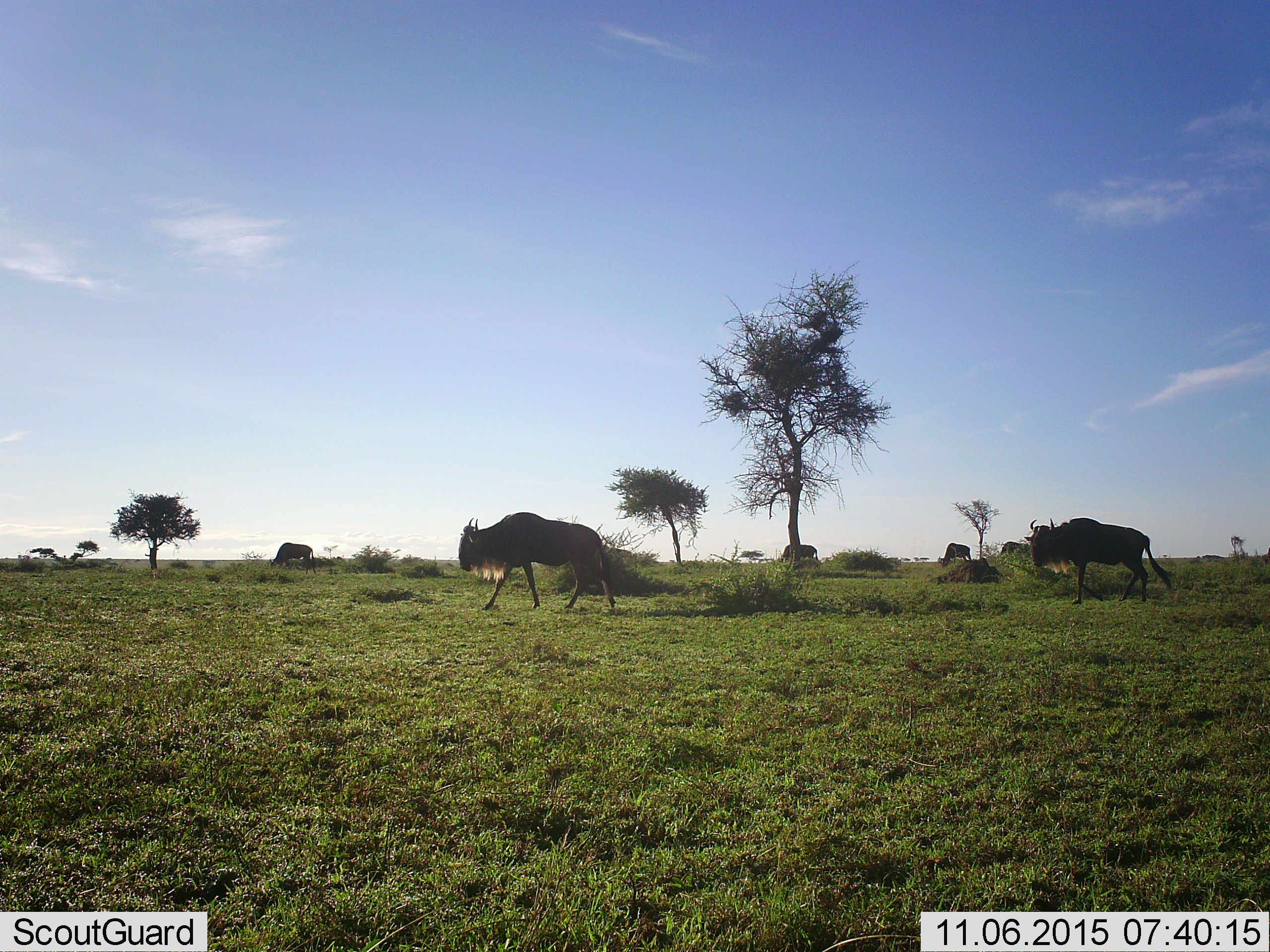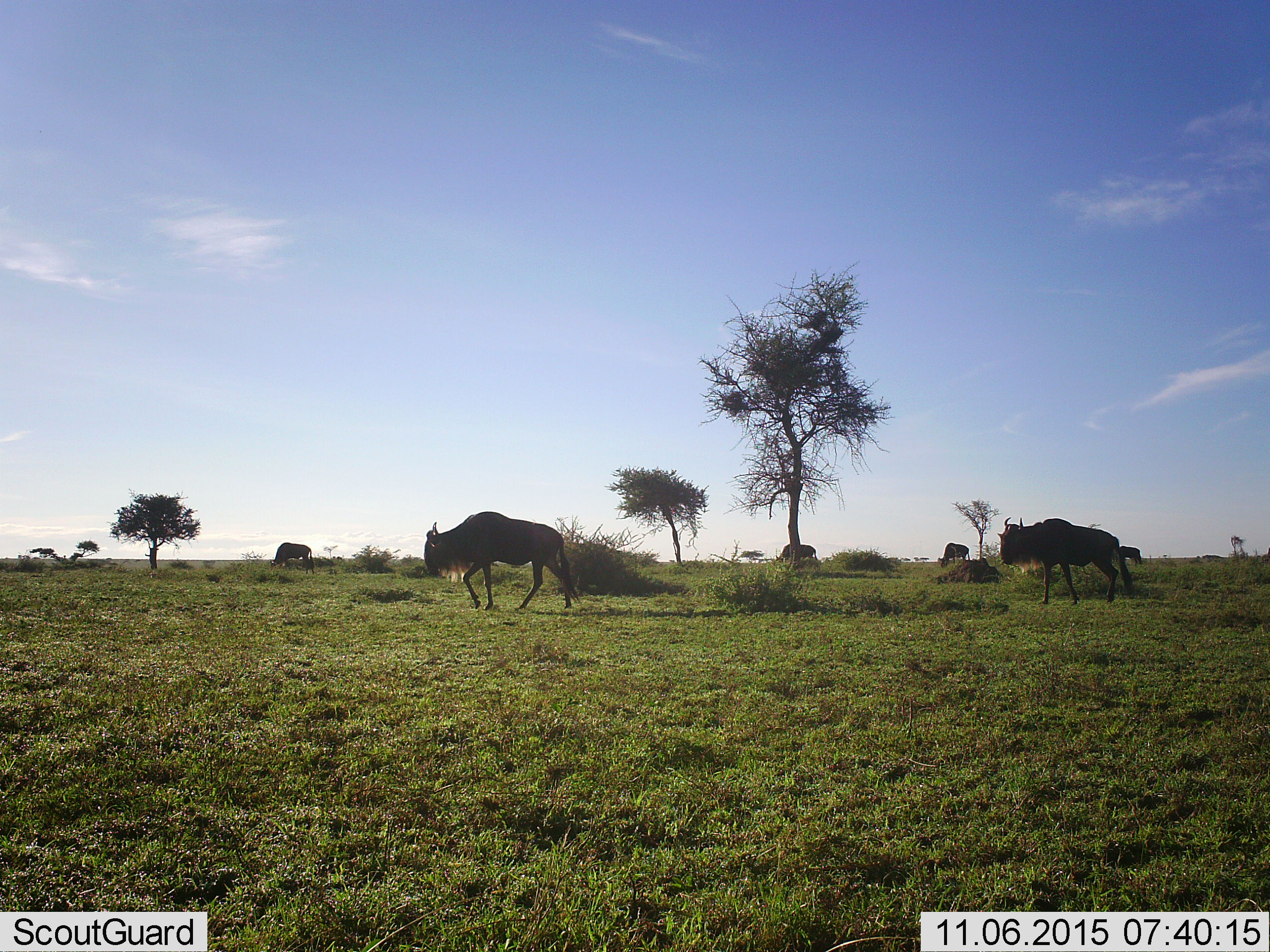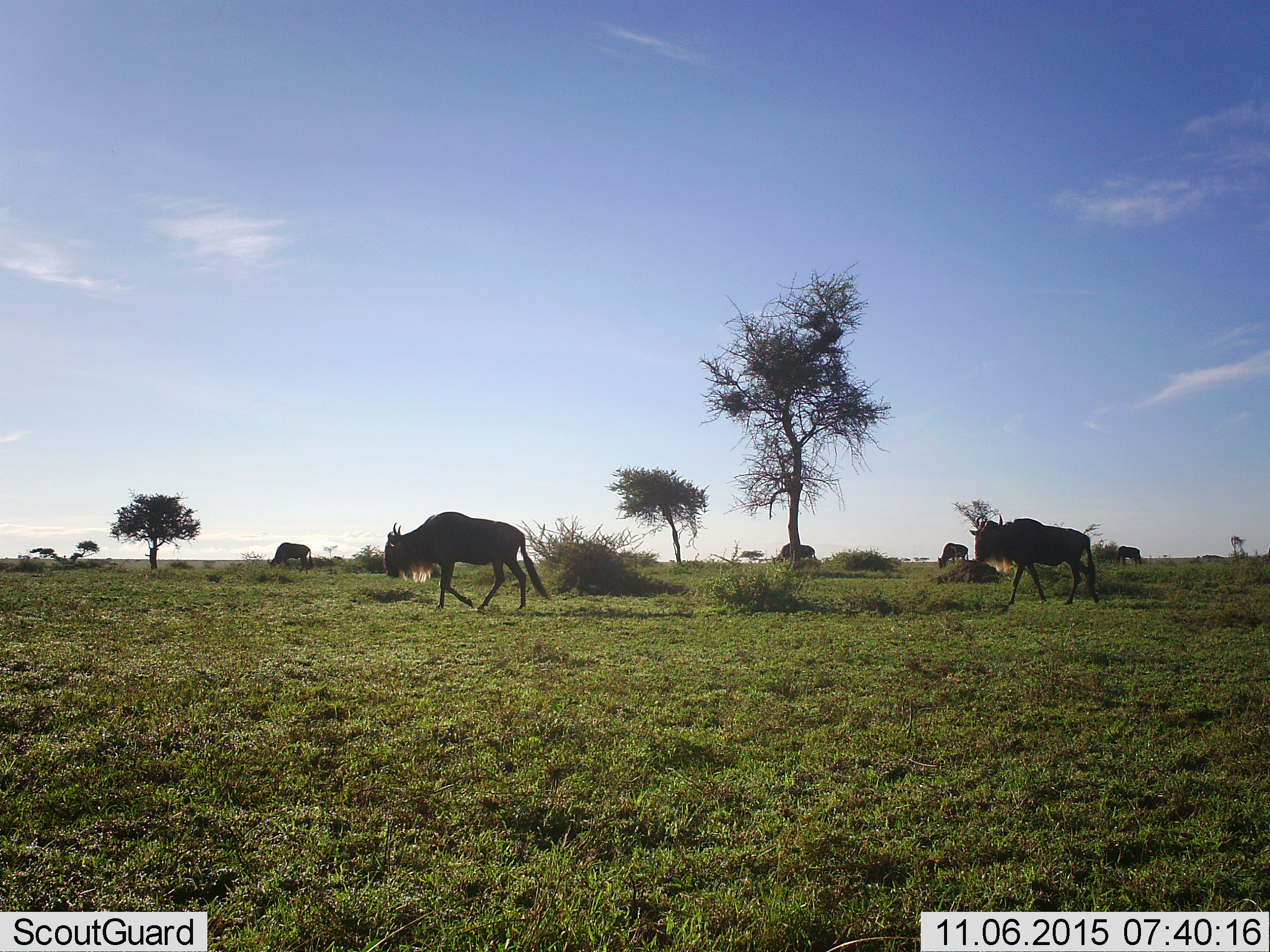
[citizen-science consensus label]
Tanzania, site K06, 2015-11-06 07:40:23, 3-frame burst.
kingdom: Animalia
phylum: Chordata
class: Mammalia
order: Artiodactyla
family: Bovidae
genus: Connochaetes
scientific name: Connochaetes taurinus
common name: blue wildebeest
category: wildebeest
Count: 6.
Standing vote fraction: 22%.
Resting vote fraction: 0%.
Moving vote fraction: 100%.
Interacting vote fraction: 0%.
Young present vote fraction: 0%.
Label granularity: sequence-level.